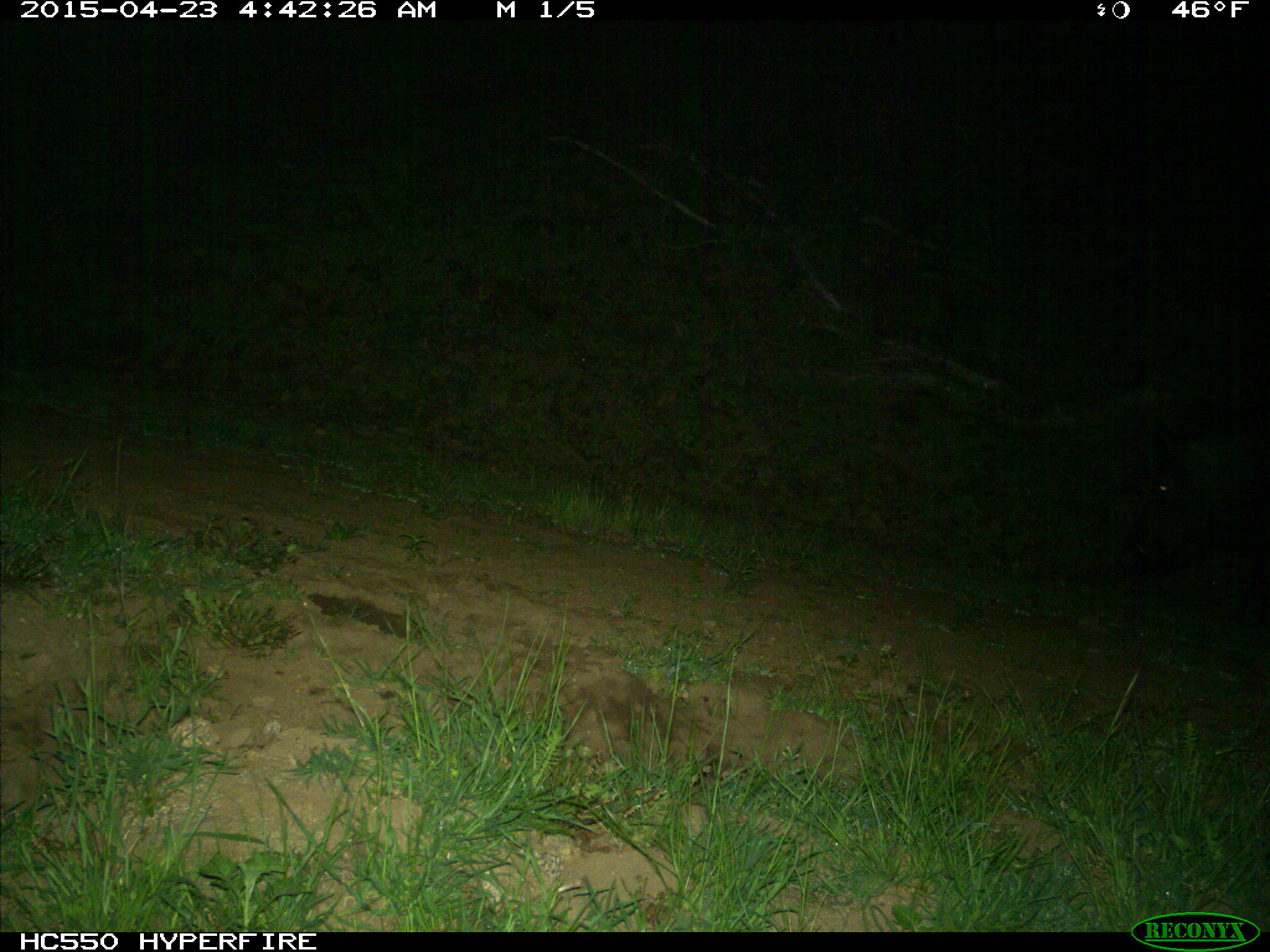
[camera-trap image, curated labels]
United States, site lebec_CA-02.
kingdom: Animalia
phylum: Chordata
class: Mammalia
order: Artiodactyla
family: Suidae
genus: Sus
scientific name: Sus scrofa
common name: wild boar